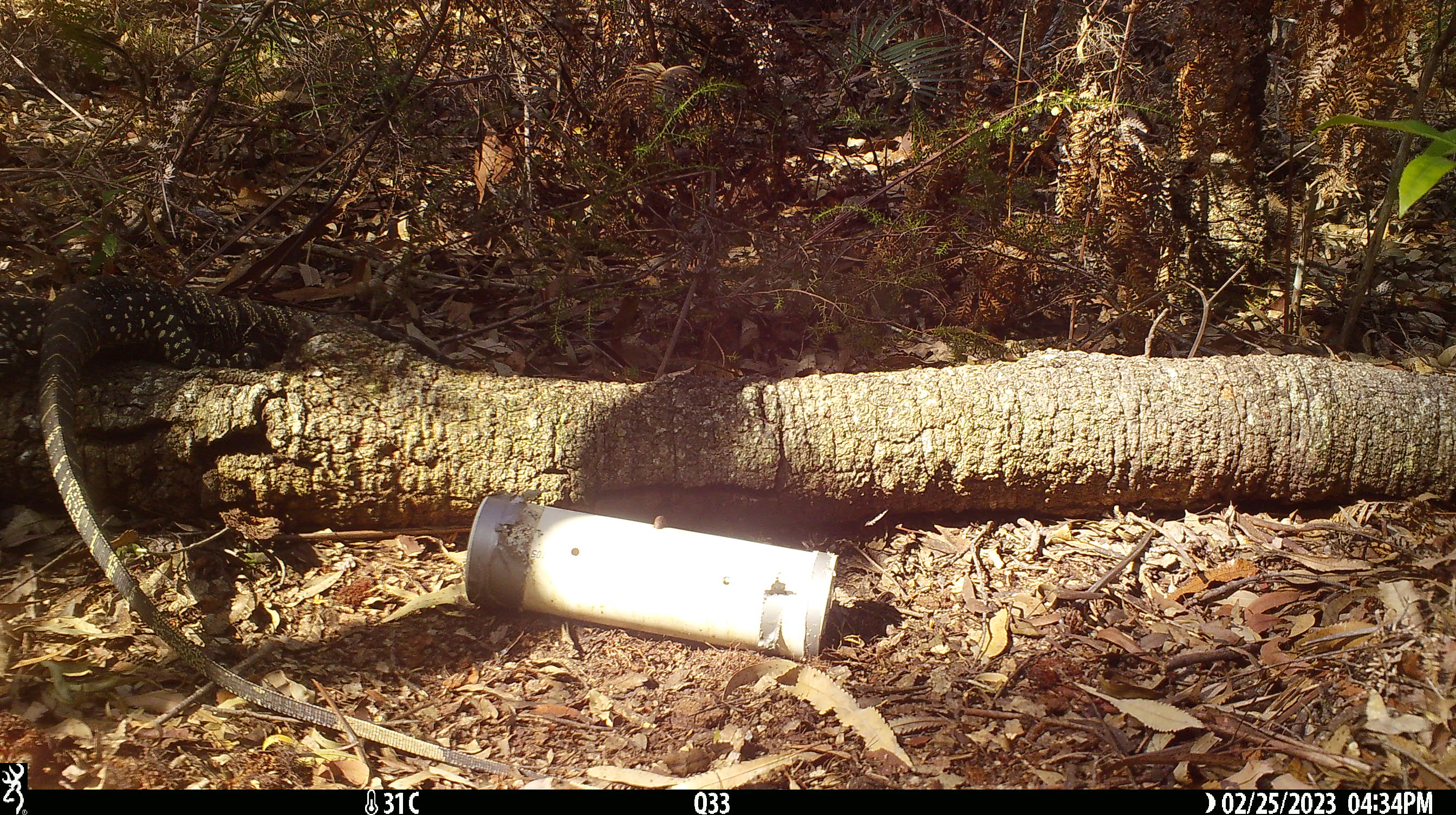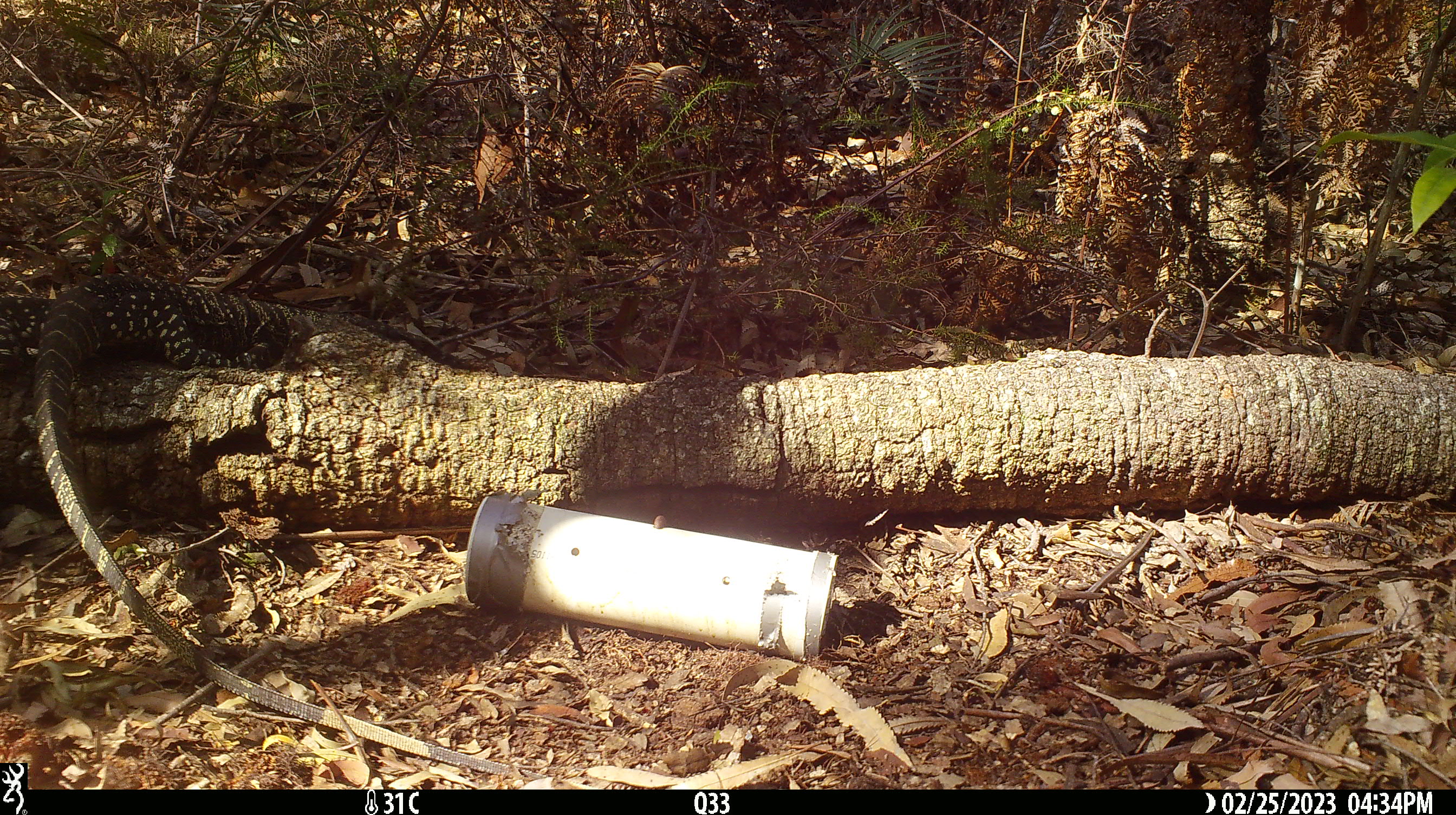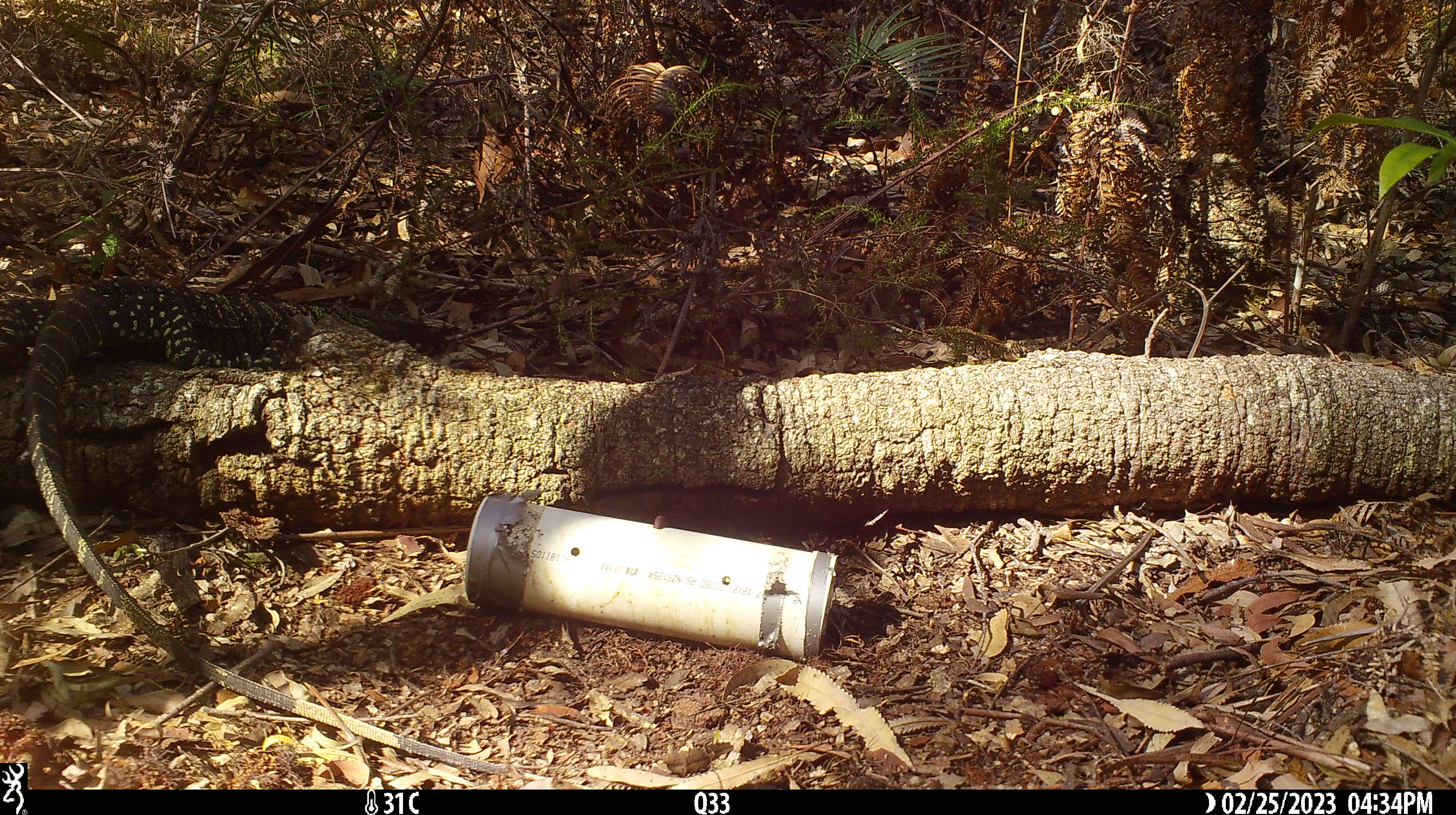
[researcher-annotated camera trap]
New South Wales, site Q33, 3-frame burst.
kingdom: Animalia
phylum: Chordata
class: Reptilia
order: Squamata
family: Varanidae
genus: Varanus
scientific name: Varanus varius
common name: lace monitor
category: goanna